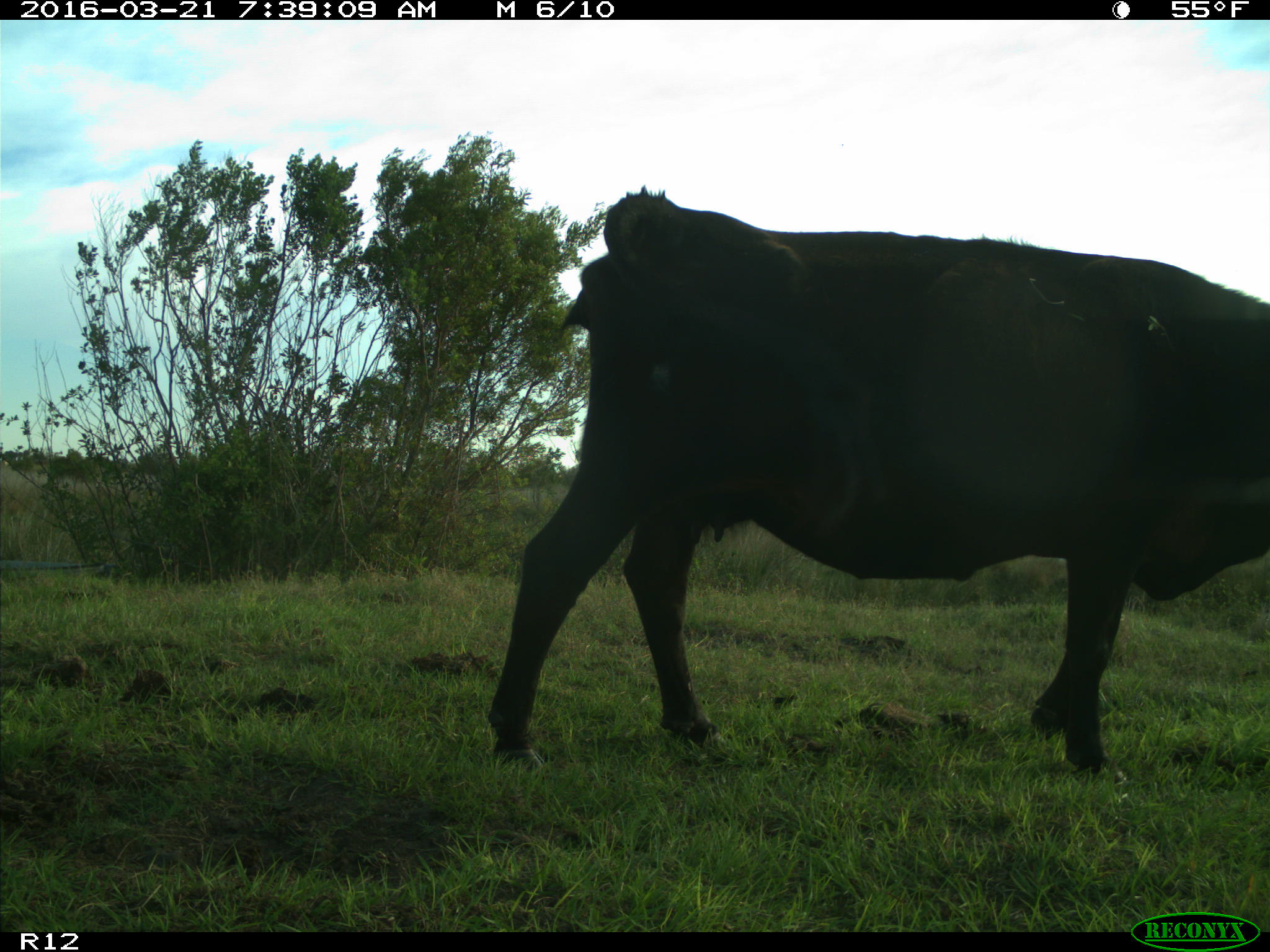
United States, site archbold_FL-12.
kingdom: Animalia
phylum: Chordata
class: Mammalia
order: Artiodactyla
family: Bovidae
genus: Bos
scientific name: Bos taurus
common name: domestic cow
Bos taurus (domestic cow).